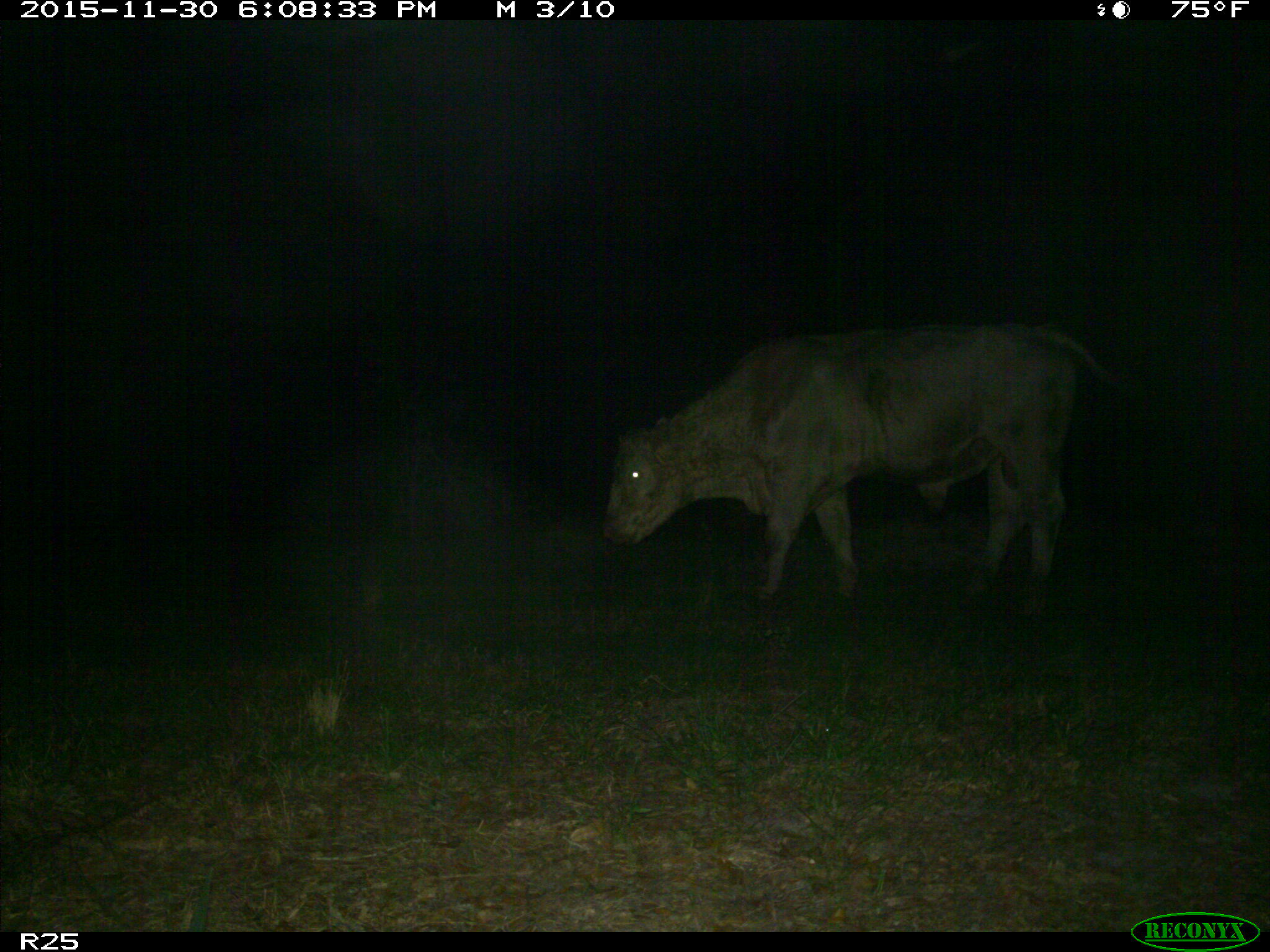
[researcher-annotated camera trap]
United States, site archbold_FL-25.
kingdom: Animalia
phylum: Chordata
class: Mammalia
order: Artiodactyla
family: Bovidae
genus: Bos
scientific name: Bos taurus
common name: domestic cow